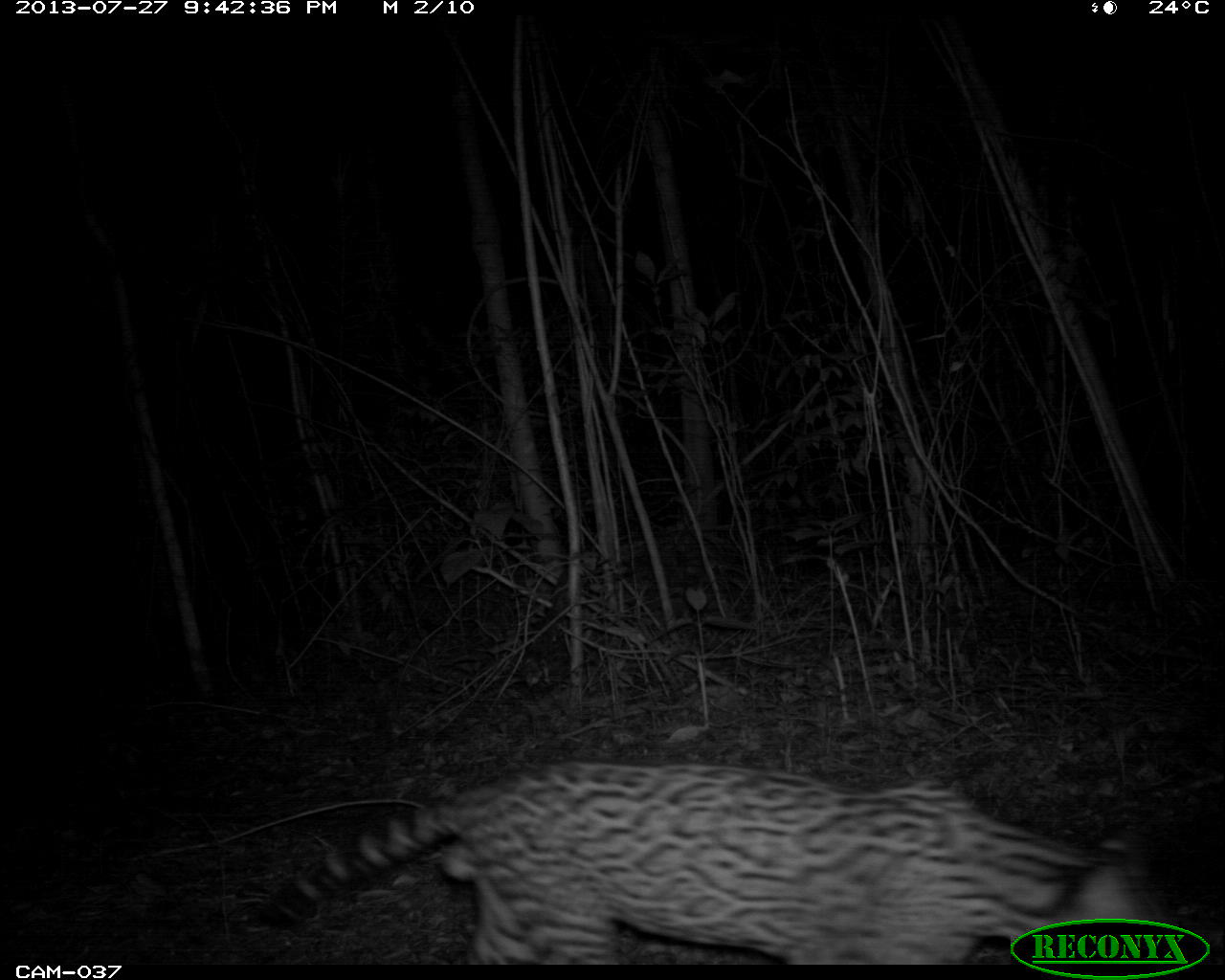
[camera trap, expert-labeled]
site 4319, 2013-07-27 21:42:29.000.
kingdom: Animalia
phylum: Chordata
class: Mammalia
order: Carnivora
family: Felidae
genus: Leopardus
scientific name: Leopardus pardalis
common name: ocelot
Leopardus pardalis (ocelot), count 1, sex male.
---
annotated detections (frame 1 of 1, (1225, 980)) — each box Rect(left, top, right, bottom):
leopardus pardalis: Rect(259, 756, 1169, 965)